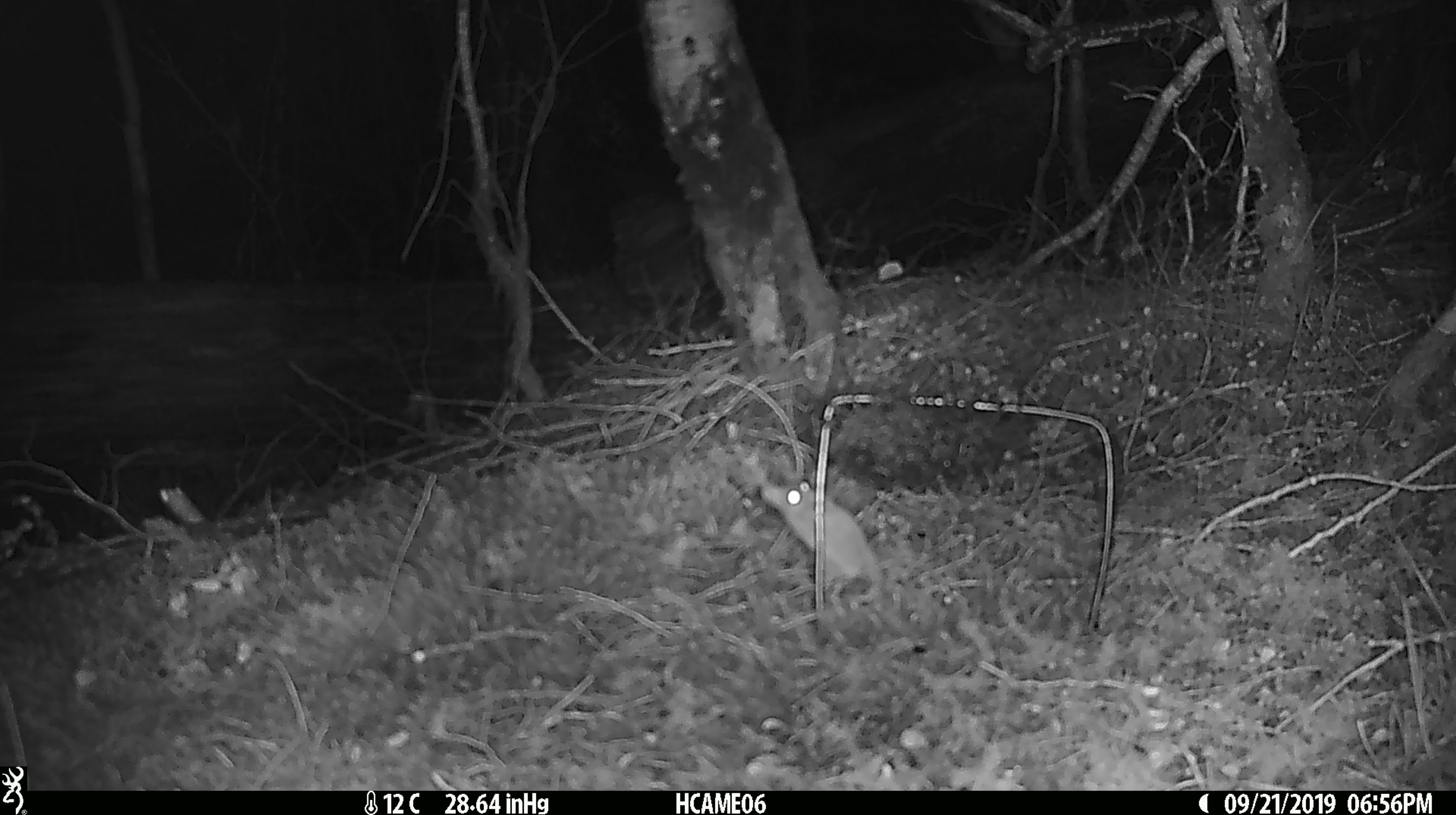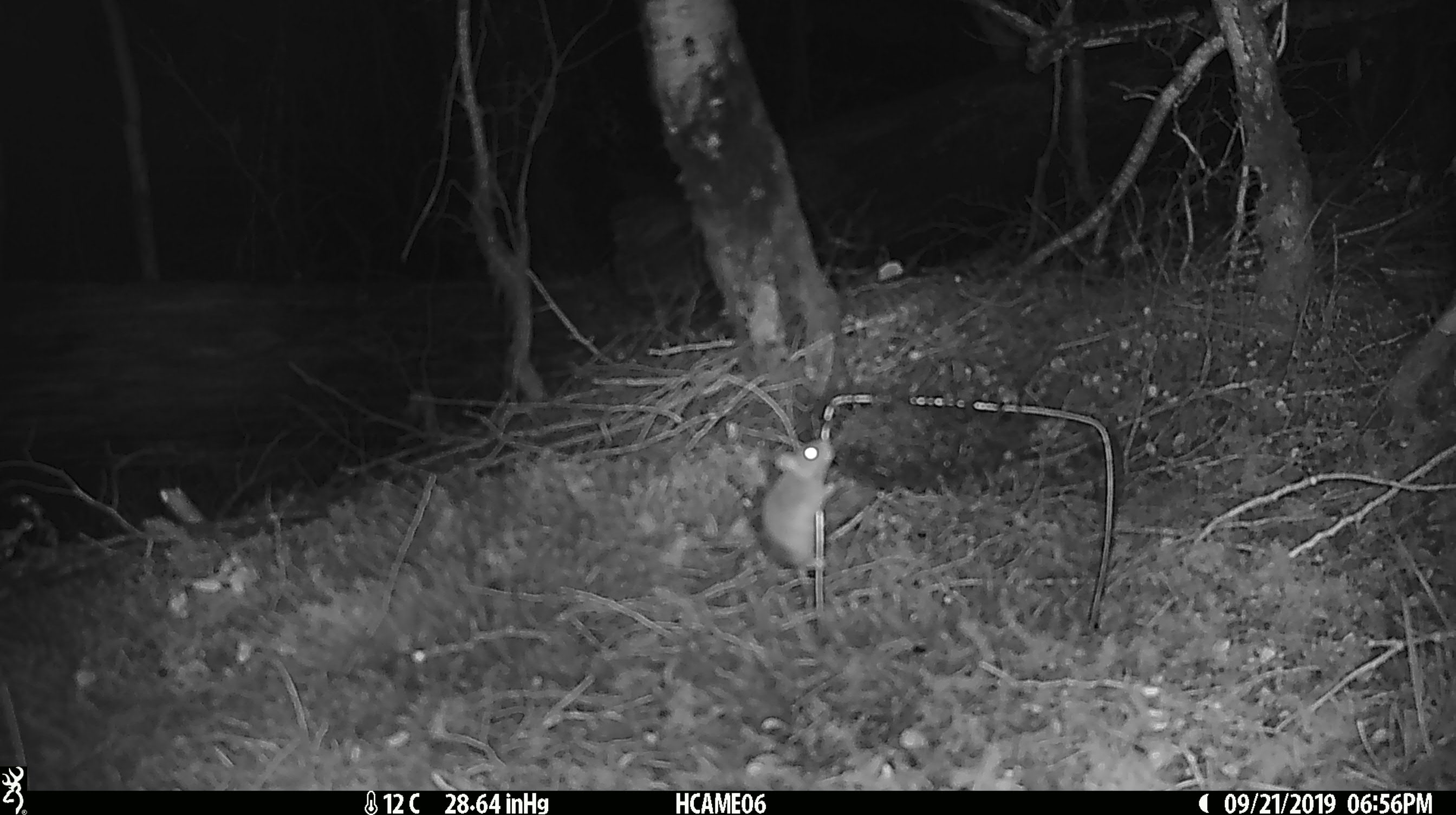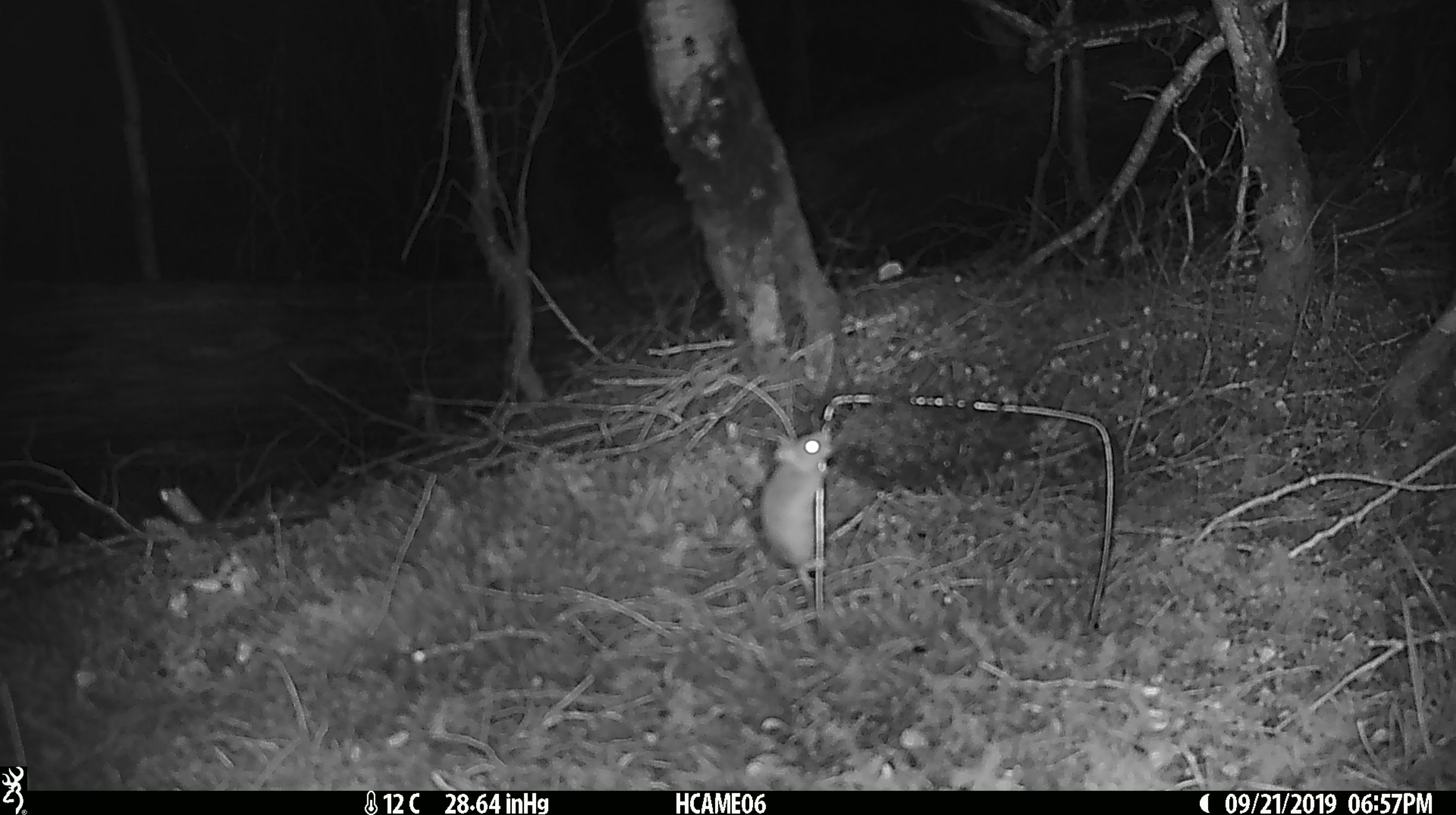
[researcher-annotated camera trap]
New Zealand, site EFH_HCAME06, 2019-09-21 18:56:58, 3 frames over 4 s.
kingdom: Animalia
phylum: Chordata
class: Mammalia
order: Rodentia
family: Muridae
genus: Mus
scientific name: Mus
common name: mouse